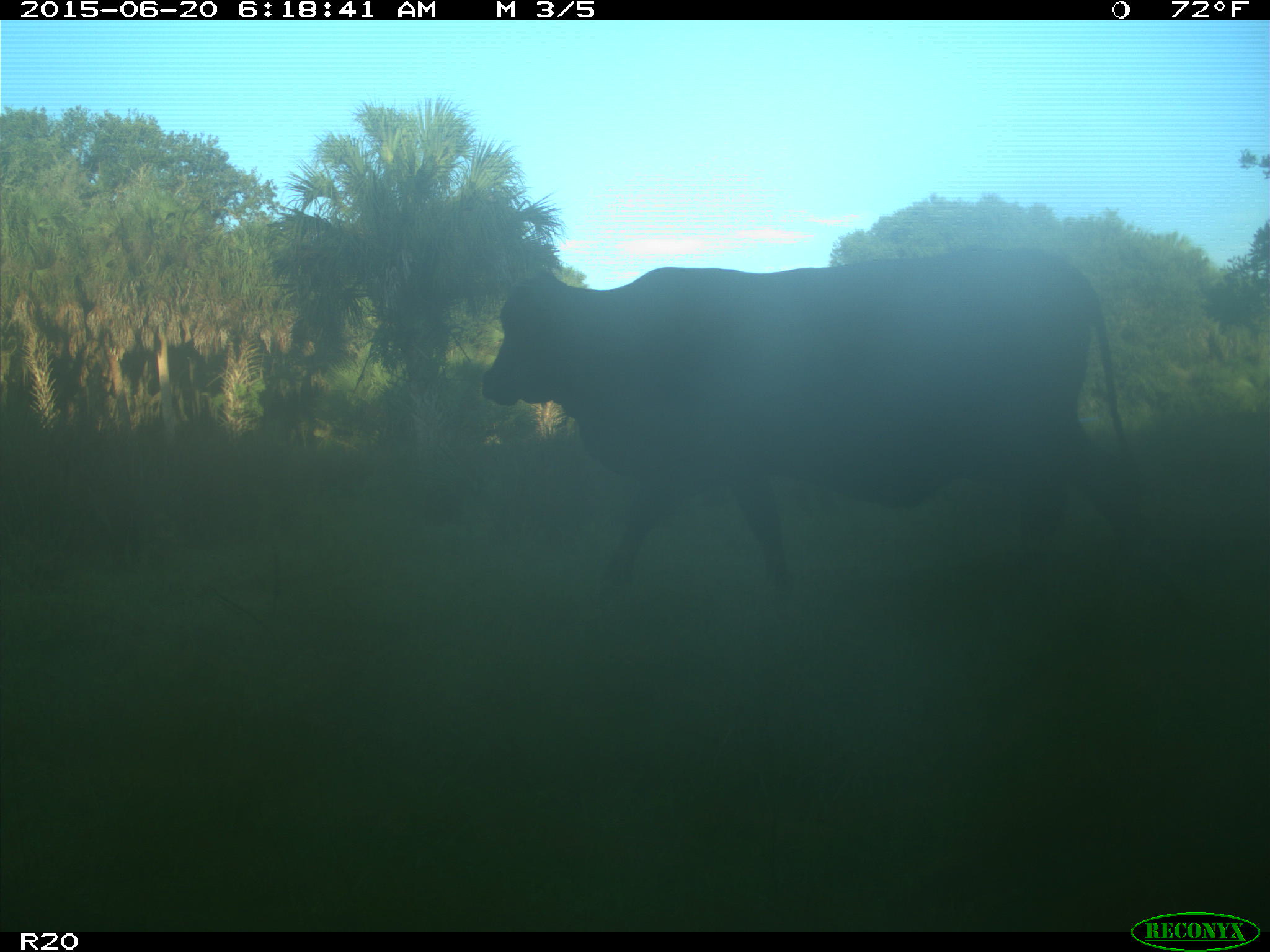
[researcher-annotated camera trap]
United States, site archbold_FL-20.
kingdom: Animalia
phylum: Chordata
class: Mammalia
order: Artiodactyla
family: Bovidae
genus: Bos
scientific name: Bos taurus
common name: domestic cow